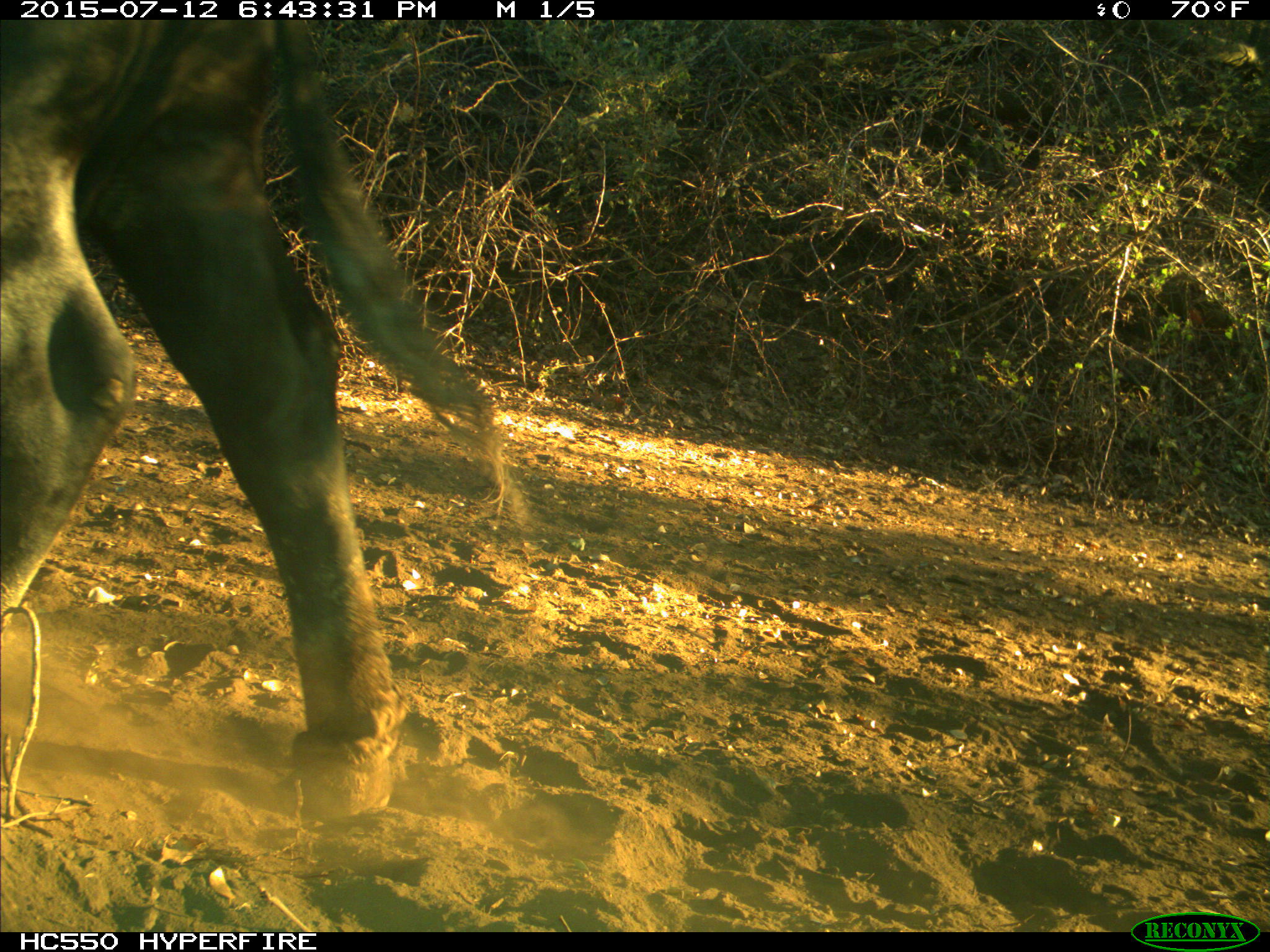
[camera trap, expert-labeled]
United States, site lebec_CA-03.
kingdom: Animalia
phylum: Chordata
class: Mammalia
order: Artiodactyla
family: Bovidae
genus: Bos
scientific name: Bos taurus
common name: domestic cow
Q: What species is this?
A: Bos taurus (domestic cow).